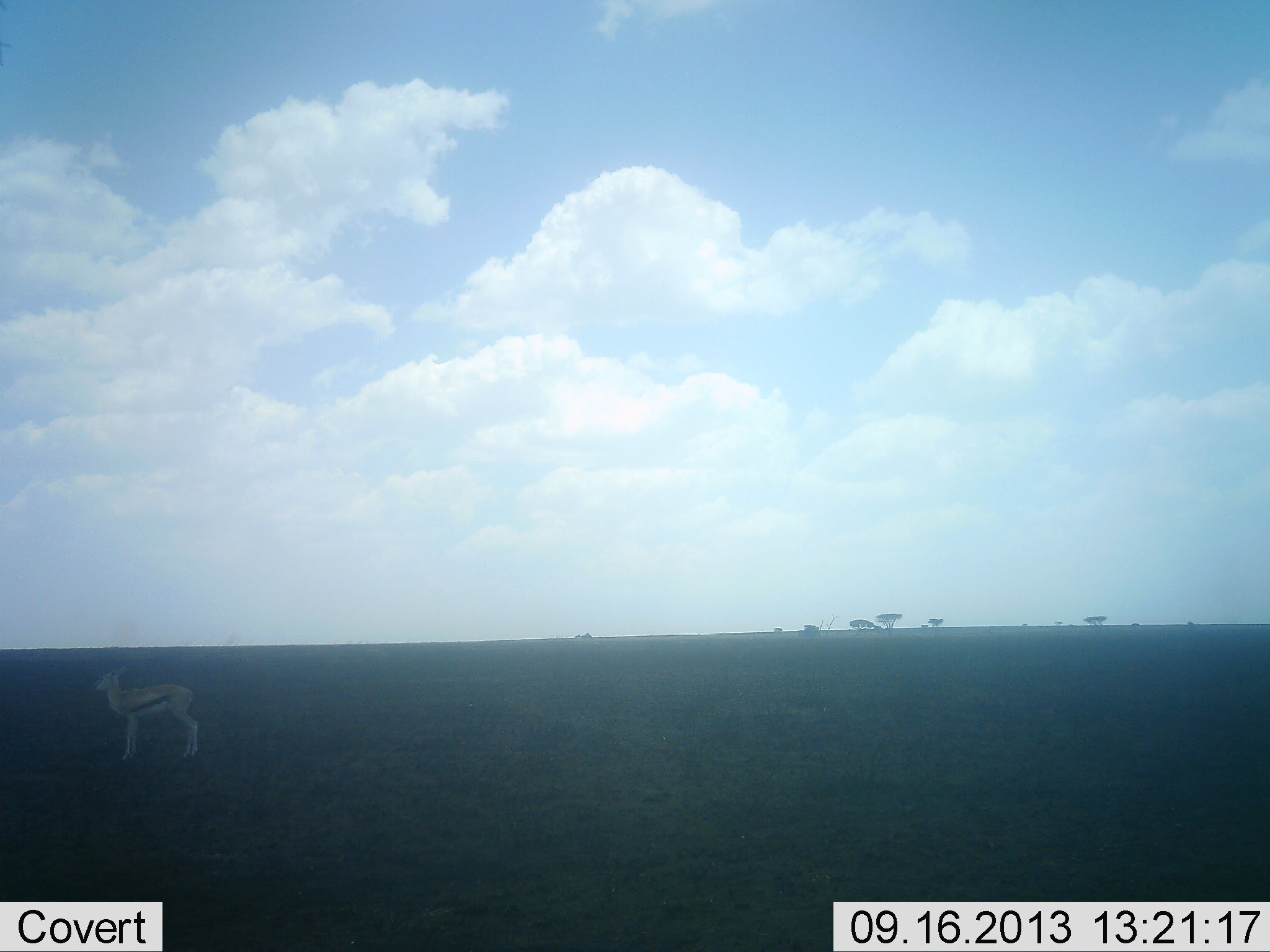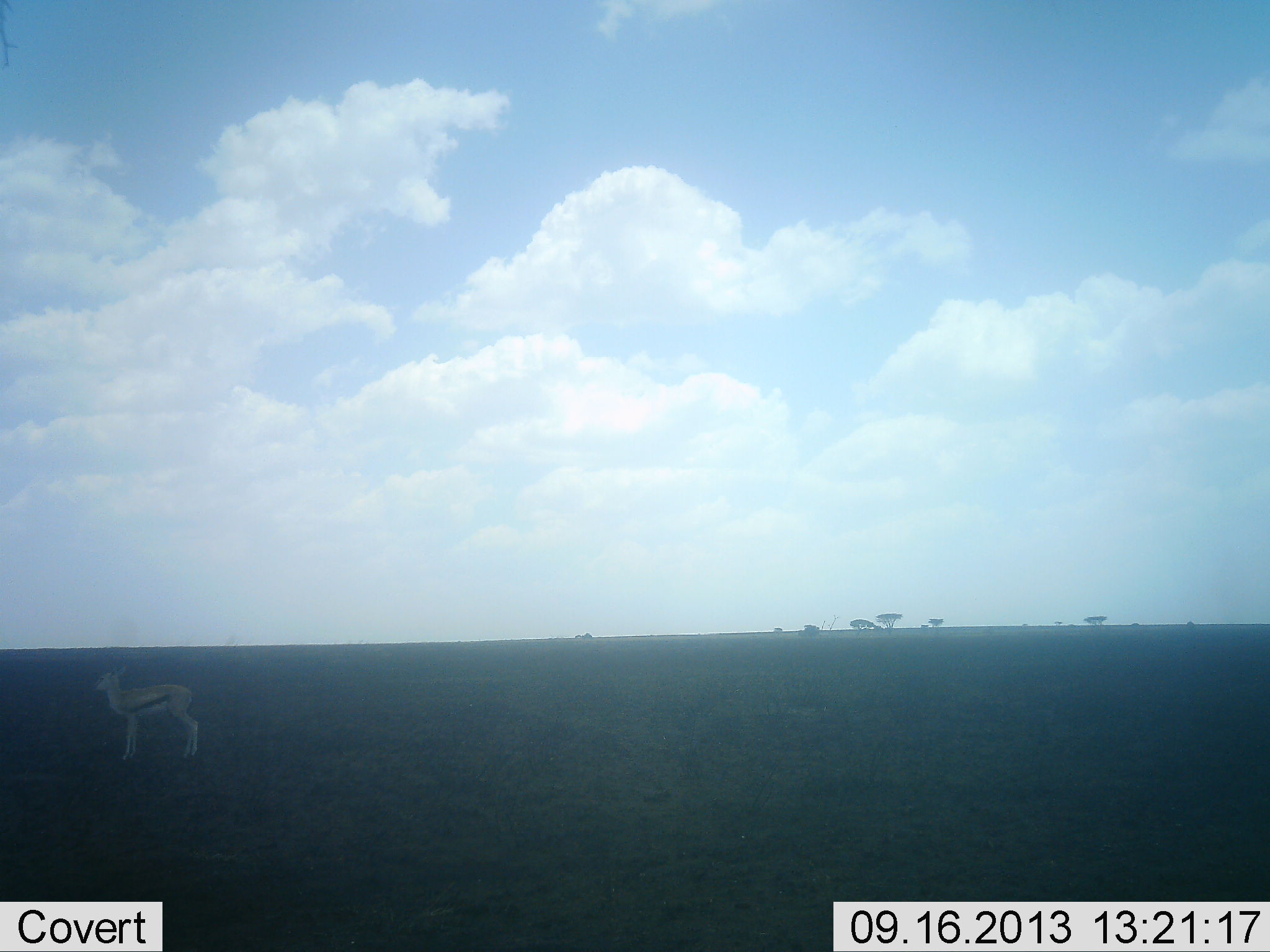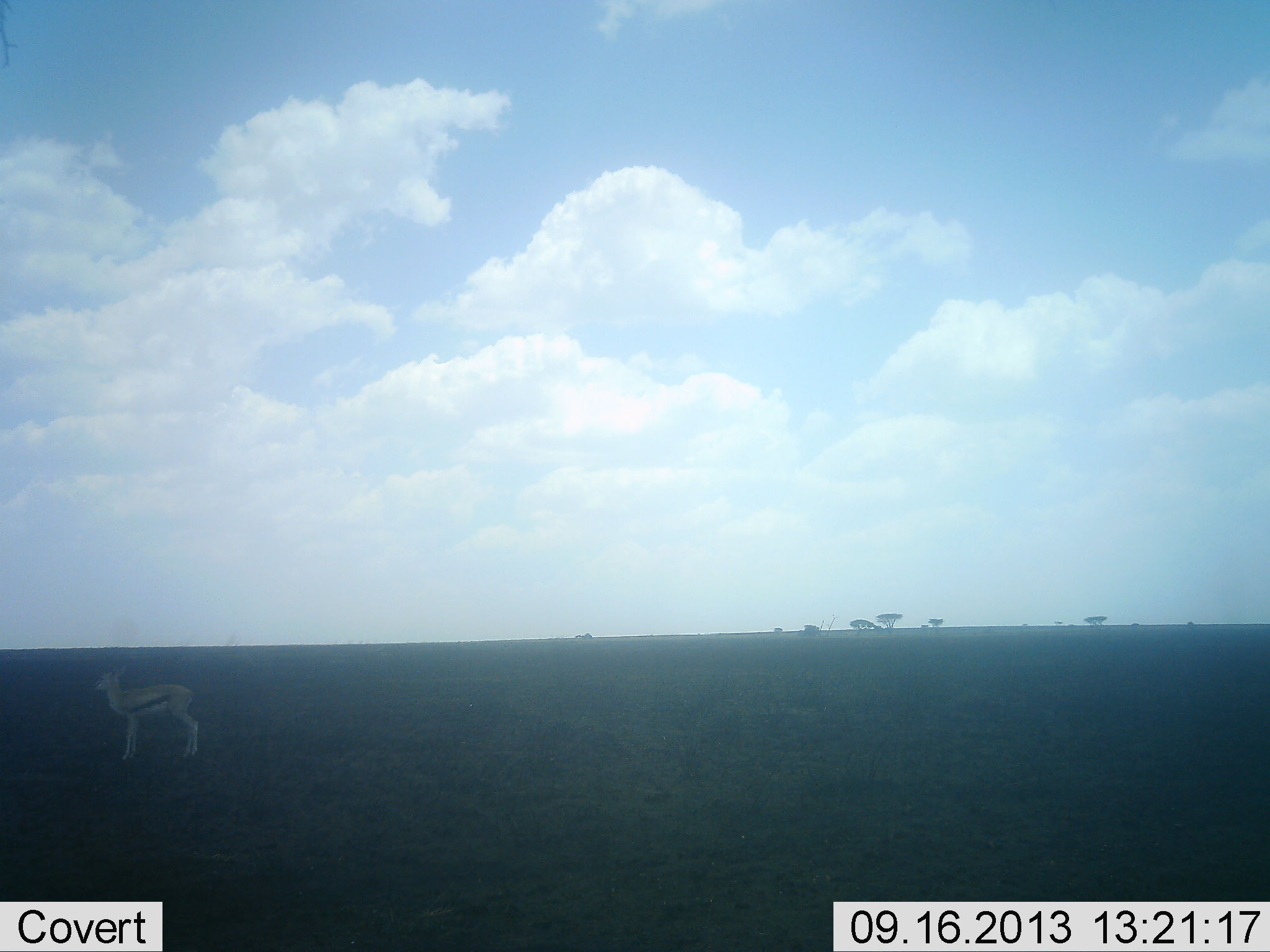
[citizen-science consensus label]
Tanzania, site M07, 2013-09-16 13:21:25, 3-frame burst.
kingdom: Animalia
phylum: Chordata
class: Mammalia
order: Artiodactyla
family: Bovidae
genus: Eudorcas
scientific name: Eudorcas thomsonii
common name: thomson's gazelle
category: gazellethomsons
Gazellethomsons (thomson's gazelle) (Eudorcas thomsonii), count 1. Behavior (volunteer vote fractions): standing 100%, resting 0%, moving 0%, interacting 0%. Young present (vote fraction): 0%. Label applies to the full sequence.